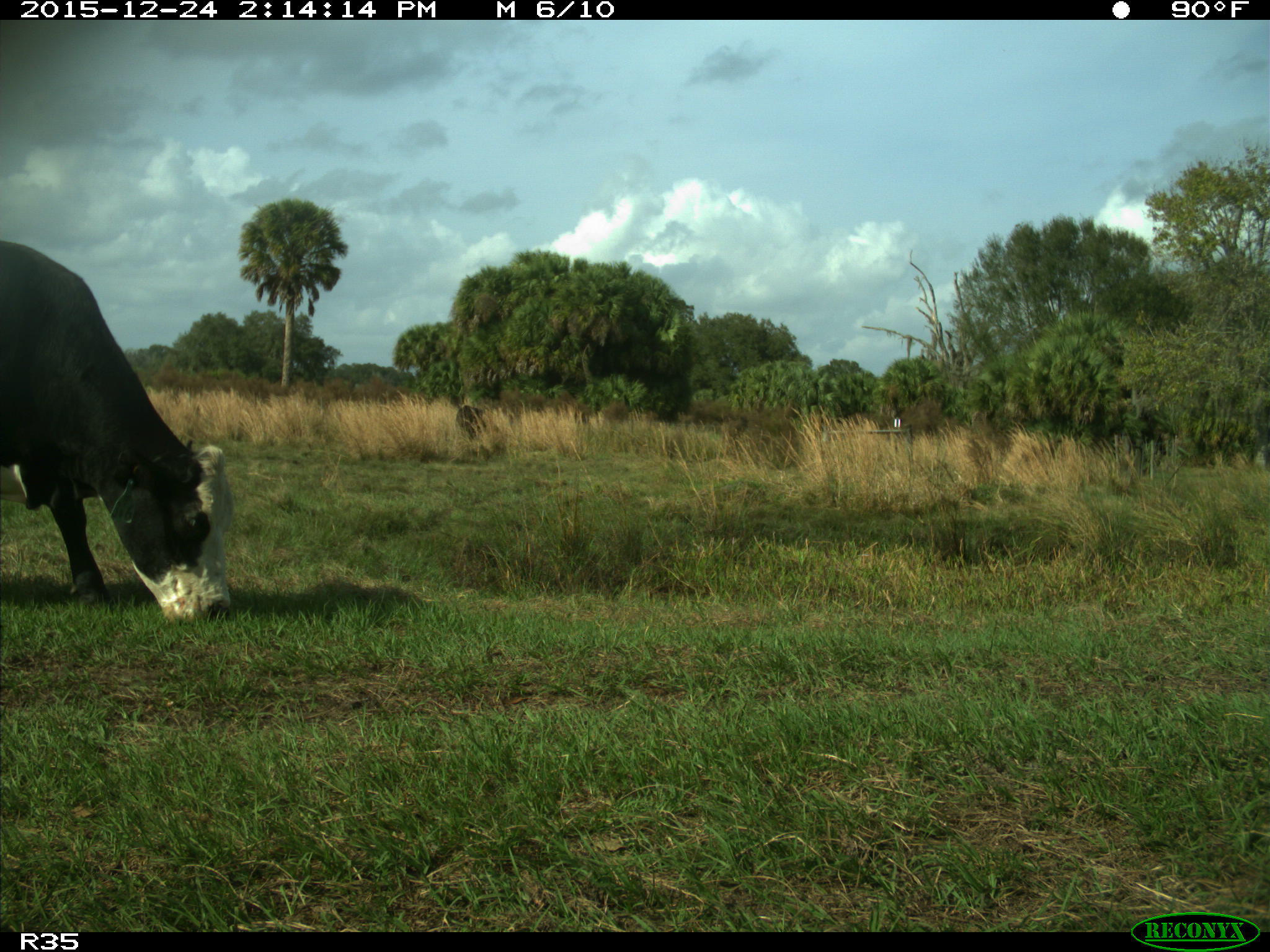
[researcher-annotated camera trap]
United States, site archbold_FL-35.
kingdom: Animalia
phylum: Chordata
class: Mammalia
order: Artiodactyla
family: Bovidae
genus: Bos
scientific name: Bos taurus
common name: domestic cow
Bos taurus (domestic cow).